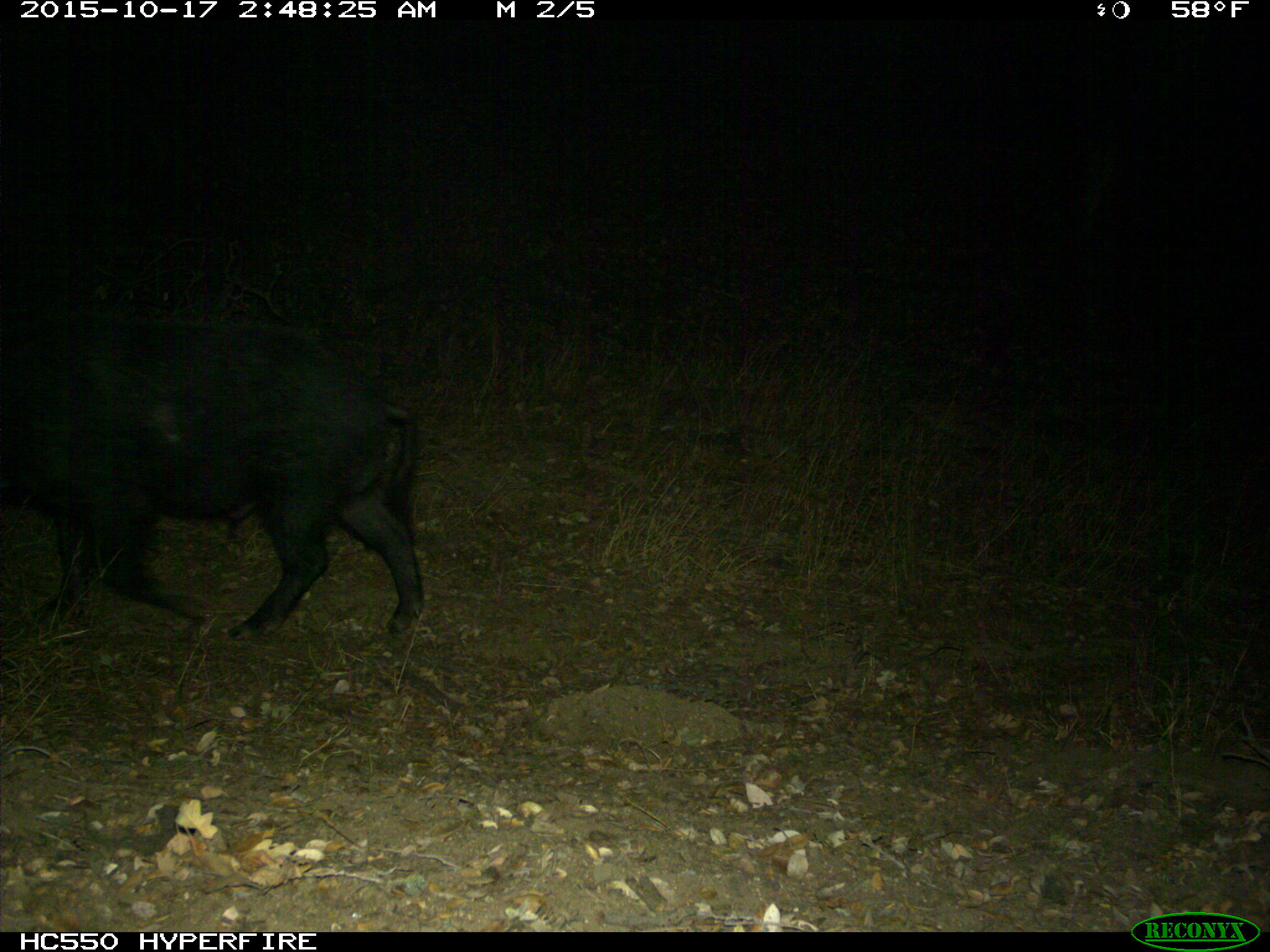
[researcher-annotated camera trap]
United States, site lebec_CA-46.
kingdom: Animalia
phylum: Chordata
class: Mammalia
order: Artiodactyla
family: Suidae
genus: Sus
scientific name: Sus scrofa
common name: wild boar